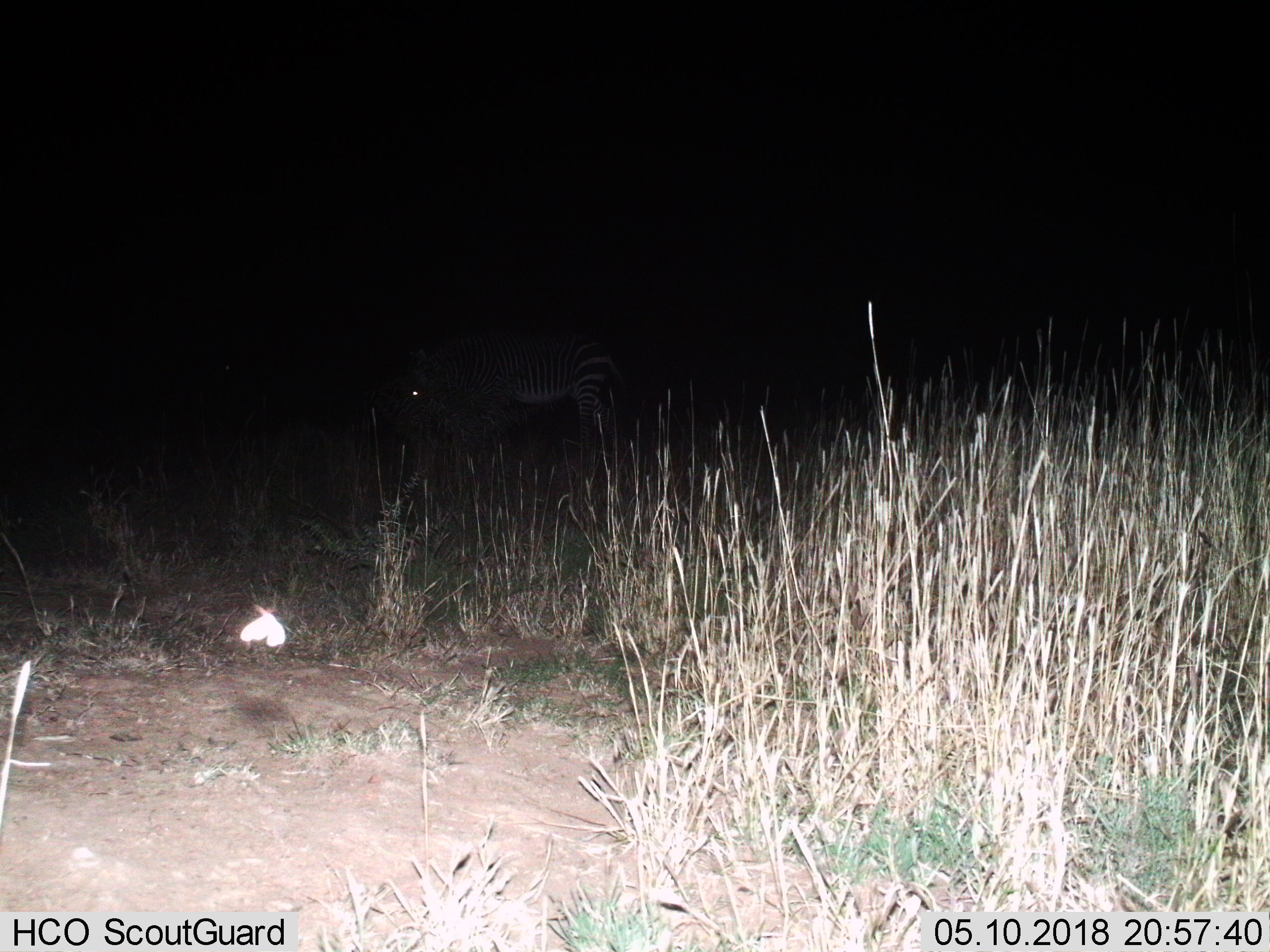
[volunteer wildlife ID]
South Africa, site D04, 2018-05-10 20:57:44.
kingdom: Animalia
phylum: Chordata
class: Mammalia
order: Perissodactyla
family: Equidae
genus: Equus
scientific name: Equus zebra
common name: mountain zebra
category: zebramountain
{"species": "zebramountain (mountain zebra) (Equus zebra)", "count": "1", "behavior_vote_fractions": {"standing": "56%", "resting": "11%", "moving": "22%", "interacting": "0%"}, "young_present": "0%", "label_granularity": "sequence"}